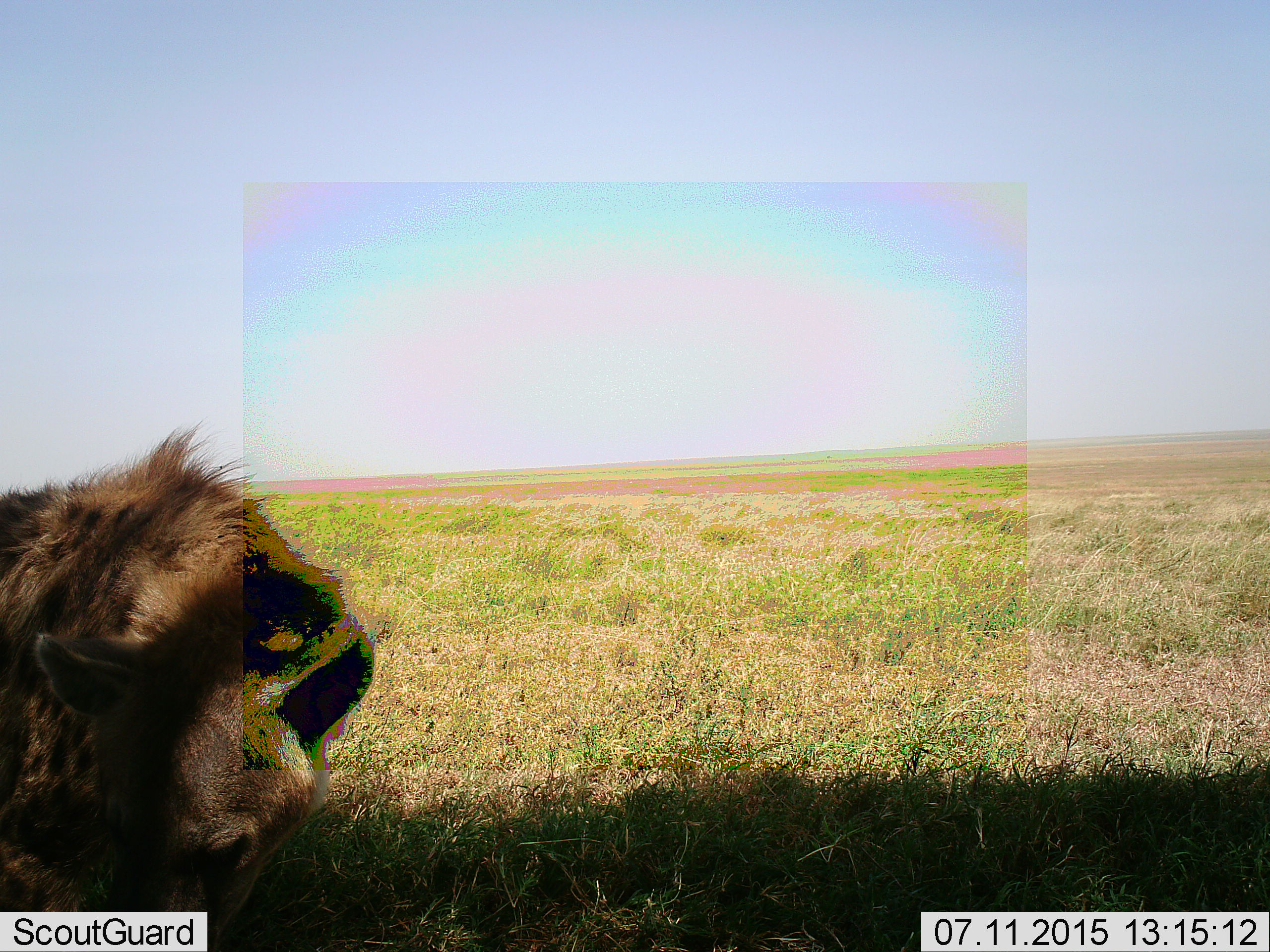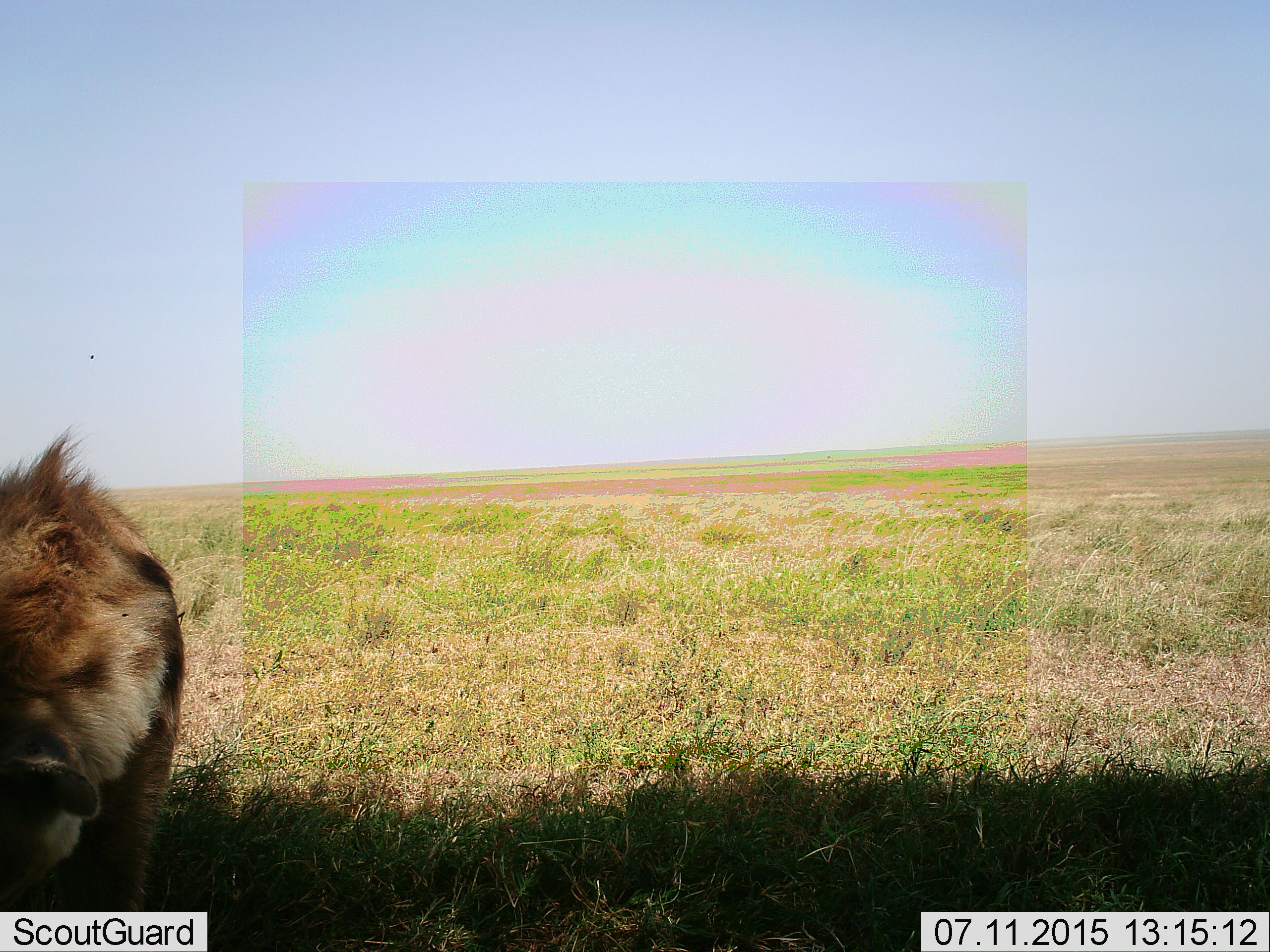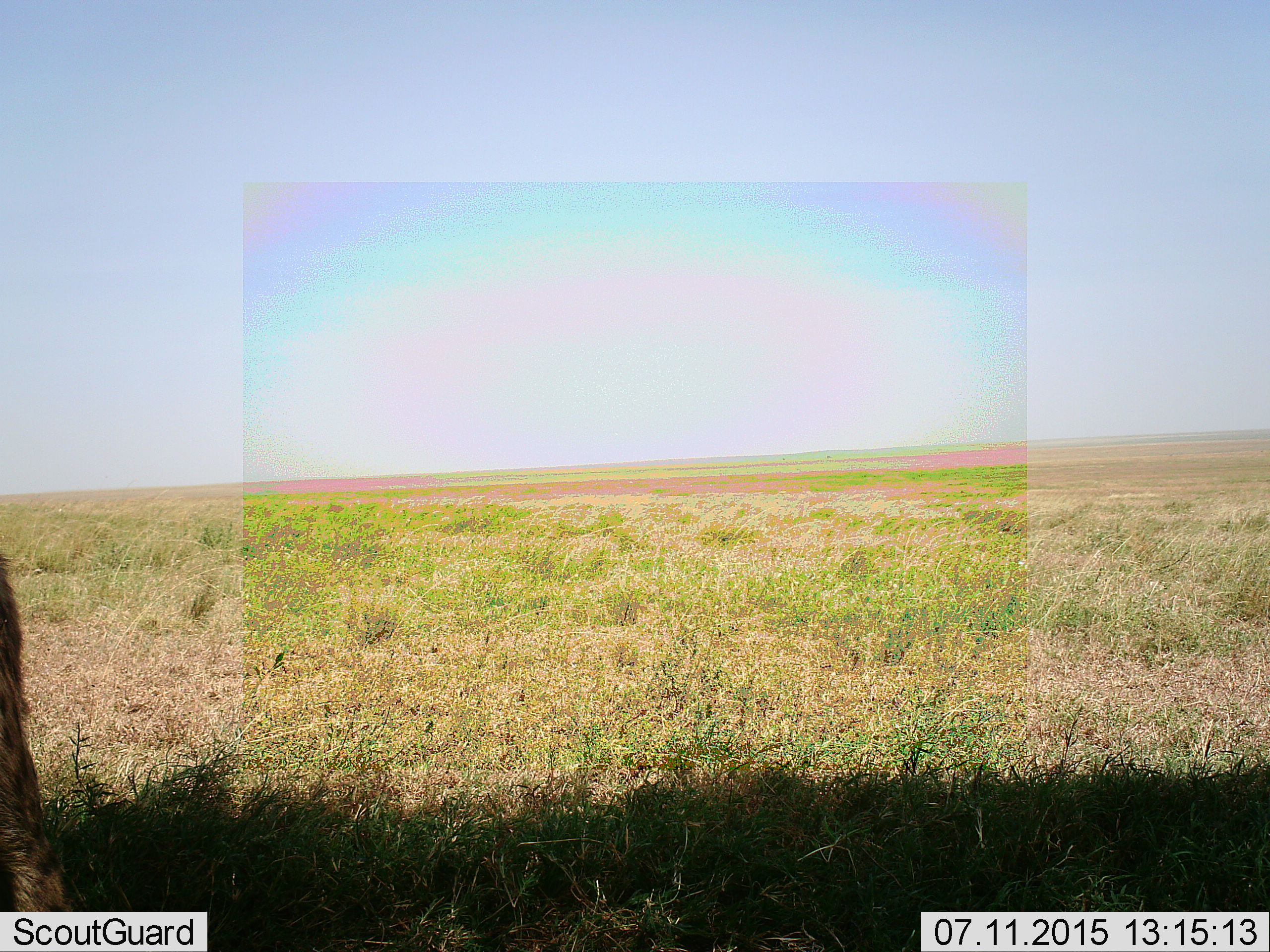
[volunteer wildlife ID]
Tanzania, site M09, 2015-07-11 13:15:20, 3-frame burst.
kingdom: Animalia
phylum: Chordata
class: Mammalia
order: Carnivora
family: Hyaenidae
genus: Crocuta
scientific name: Crocuta crocuta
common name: spotted hyena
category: hyenaspotted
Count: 1.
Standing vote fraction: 20%.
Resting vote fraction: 20%.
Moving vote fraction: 80%.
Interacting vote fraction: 0%.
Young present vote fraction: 0%.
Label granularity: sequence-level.